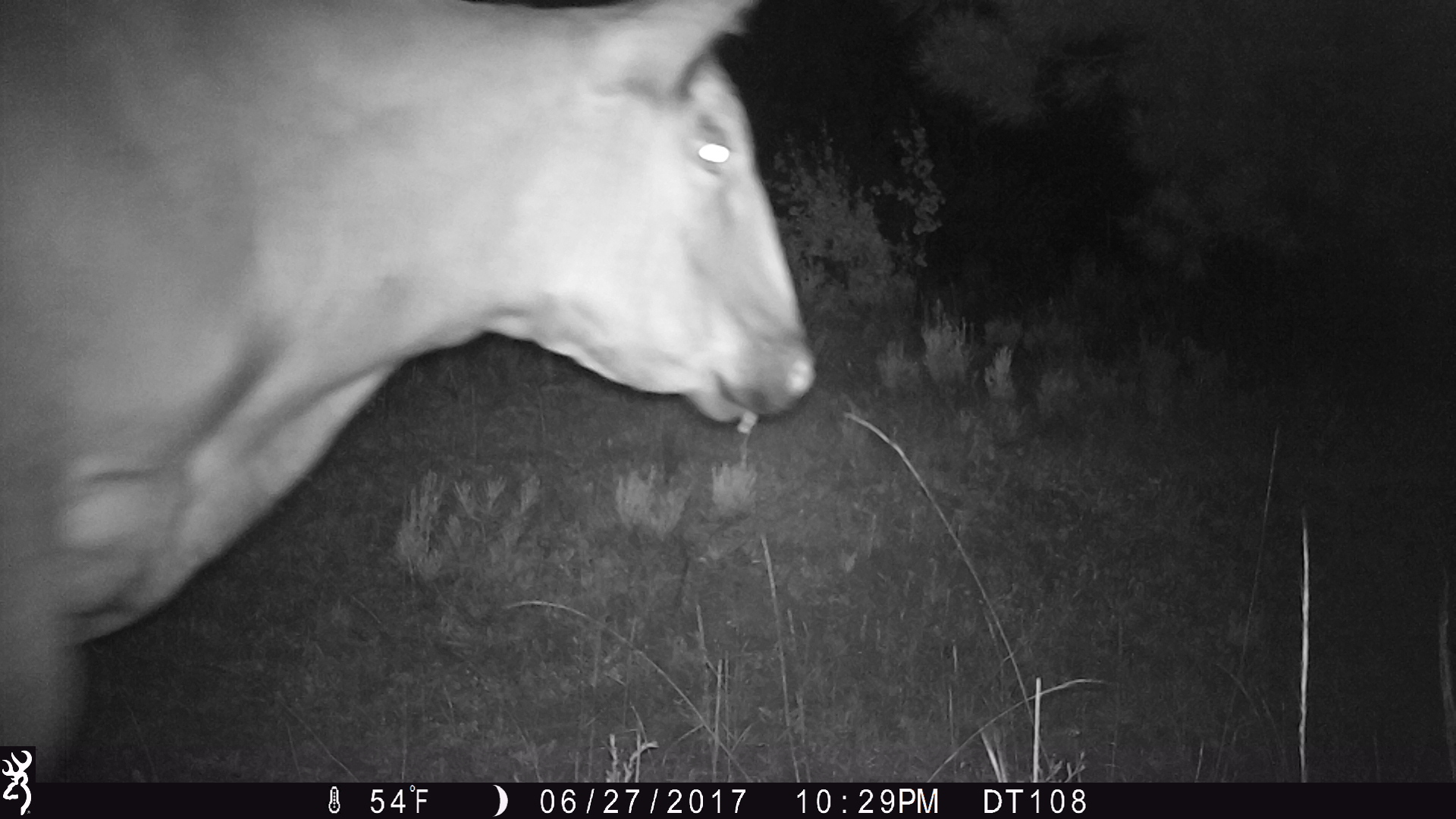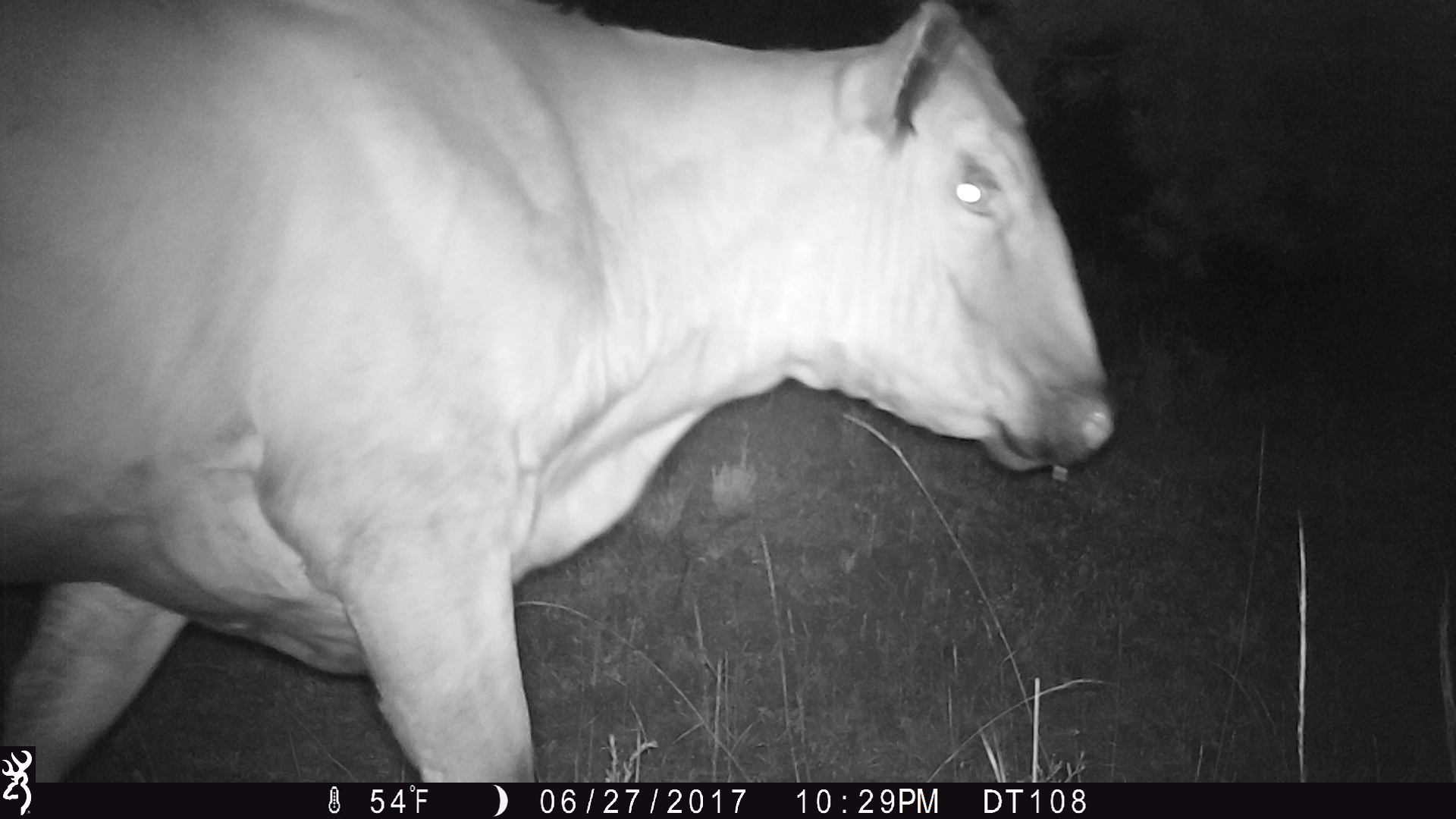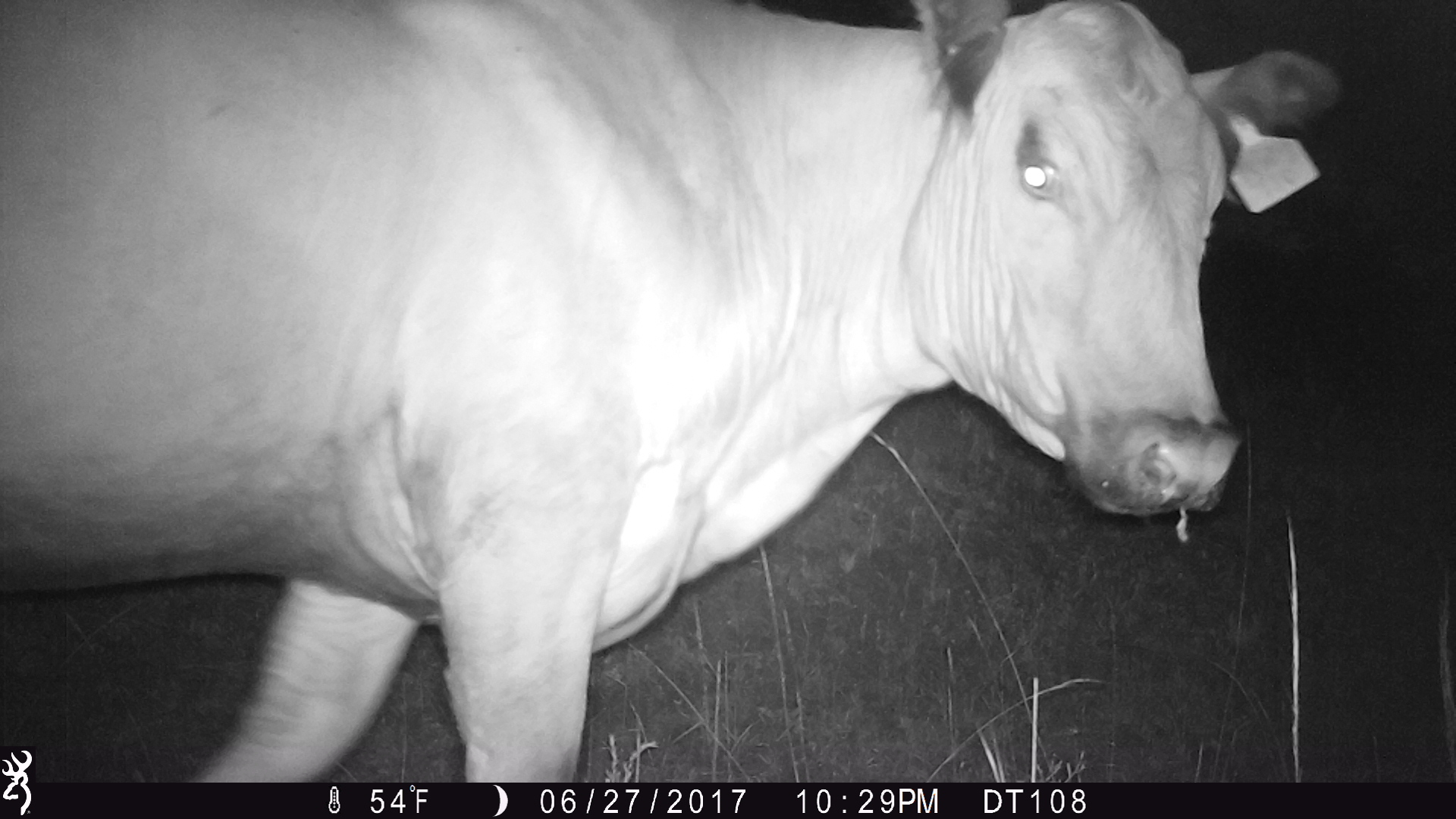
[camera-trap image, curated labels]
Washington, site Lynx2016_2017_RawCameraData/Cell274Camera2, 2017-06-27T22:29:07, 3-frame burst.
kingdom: Animalia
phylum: Chordata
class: Mammalia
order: Artiodactyla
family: Bovidae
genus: Bos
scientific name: Bos taurus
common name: domestic cattle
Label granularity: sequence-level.